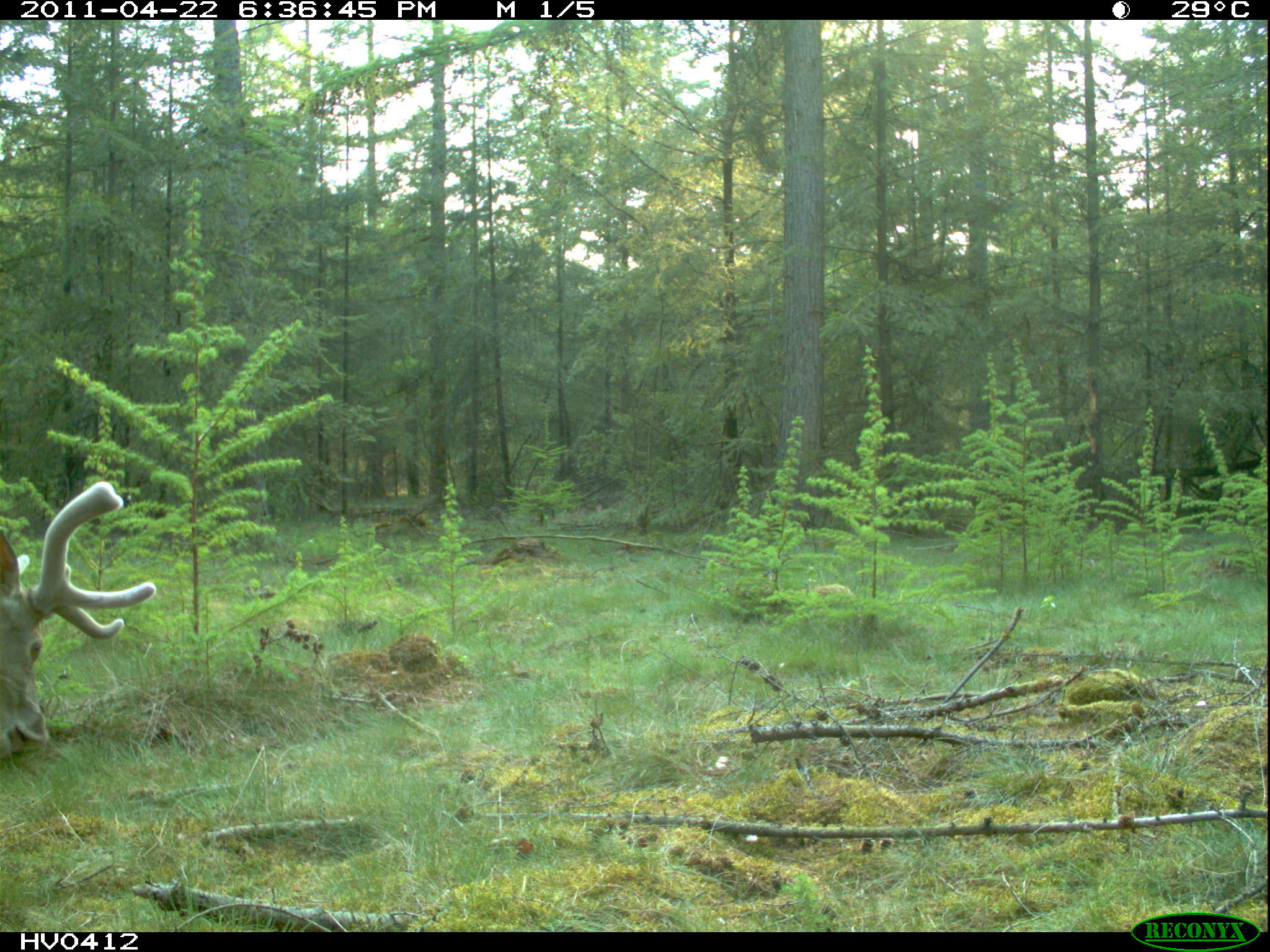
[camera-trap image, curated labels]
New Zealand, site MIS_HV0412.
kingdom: Animalia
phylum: Chordata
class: Mammalia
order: Artiodactyla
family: Cervidae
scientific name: Cervidae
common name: deer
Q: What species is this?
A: Deer (Cervidae).